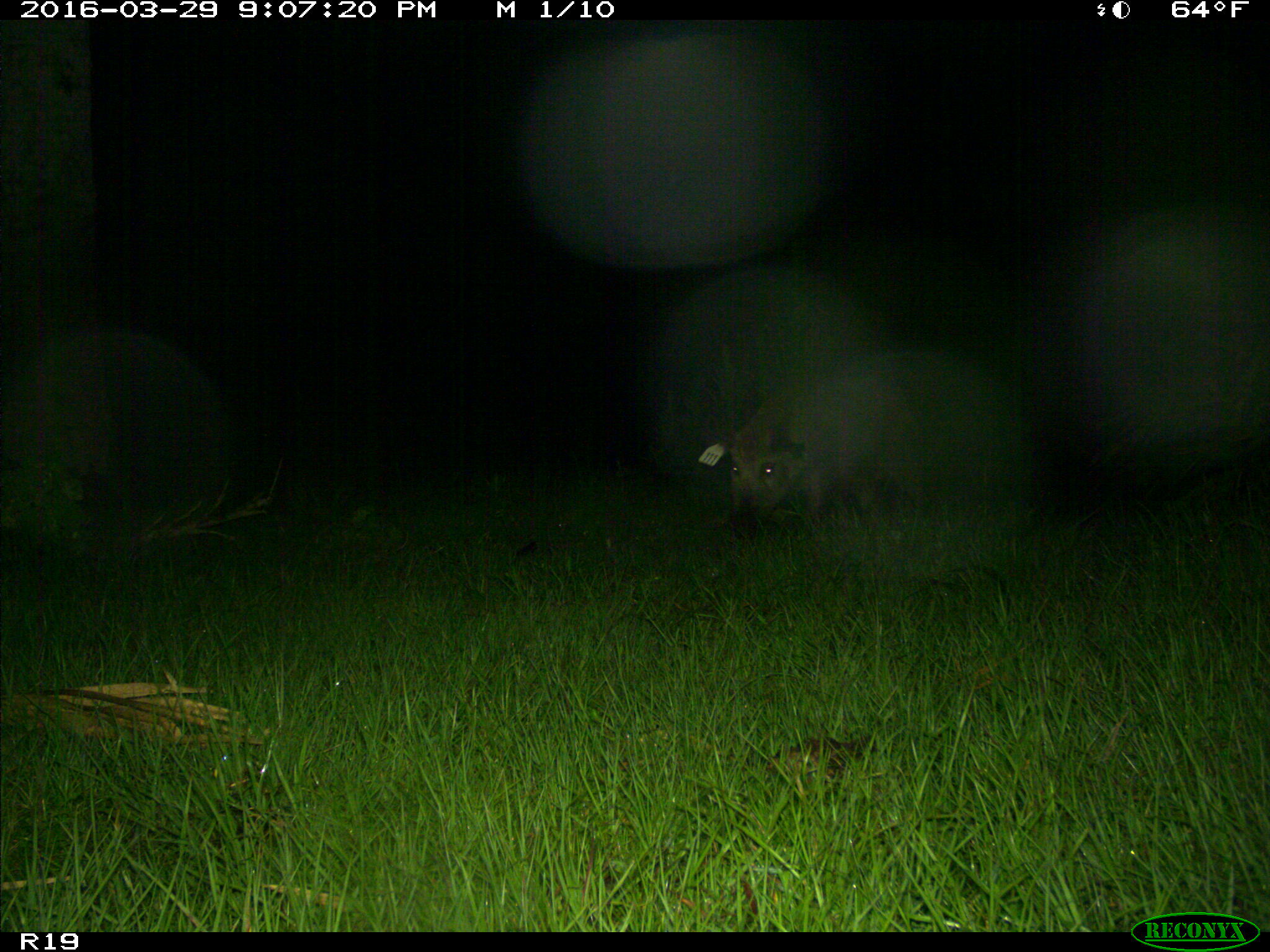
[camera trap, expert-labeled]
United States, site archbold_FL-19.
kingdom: Animalia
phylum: Chordata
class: Mammalia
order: Artiodactyla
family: Suidae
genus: Sus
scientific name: Sus scrofa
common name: wild boar